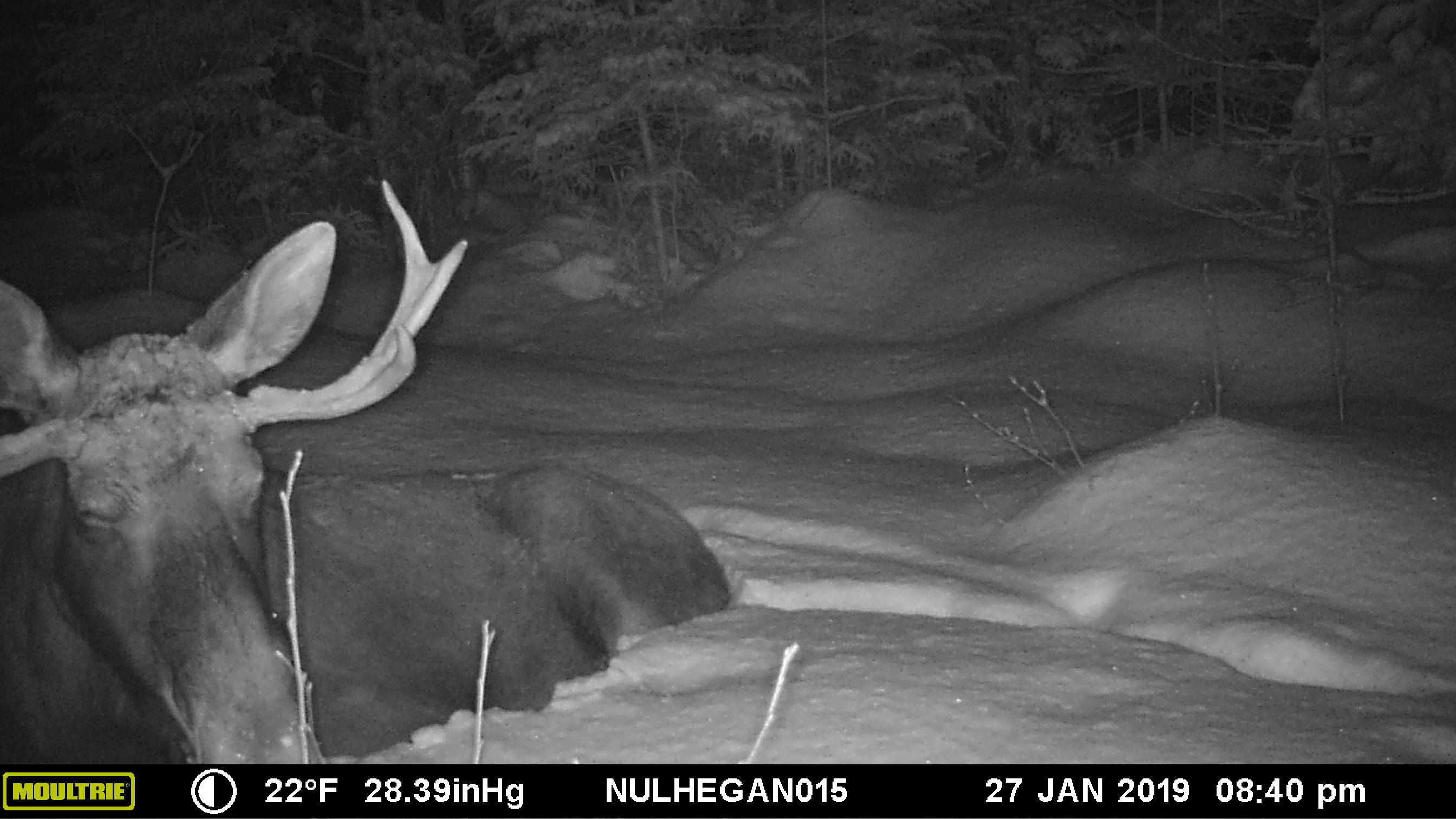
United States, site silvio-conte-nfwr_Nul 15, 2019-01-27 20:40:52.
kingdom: Animalia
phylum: Chordata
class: Mammalia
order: Artiodactyla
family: Cervidae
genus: Alces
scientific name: Alces alces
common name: moose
Moose (Alces alces).